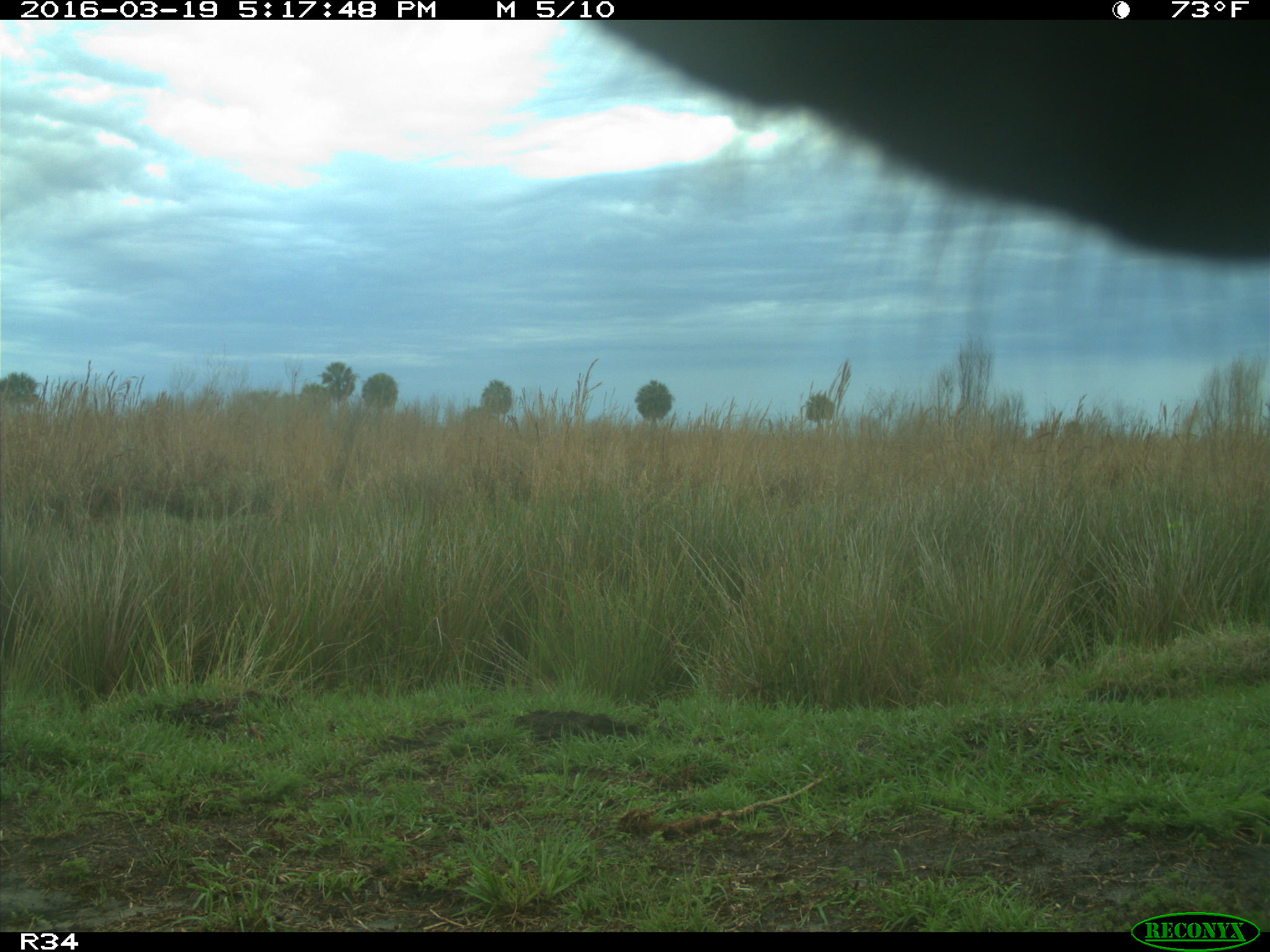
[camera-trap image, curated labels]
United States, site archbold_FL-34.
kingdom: Animalia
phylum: Chordata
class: Mammalia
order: Artiodactyla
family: Bovidae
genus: Bos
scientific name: Bos taurus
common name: domestic cow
Bos taurus (domestic cow).